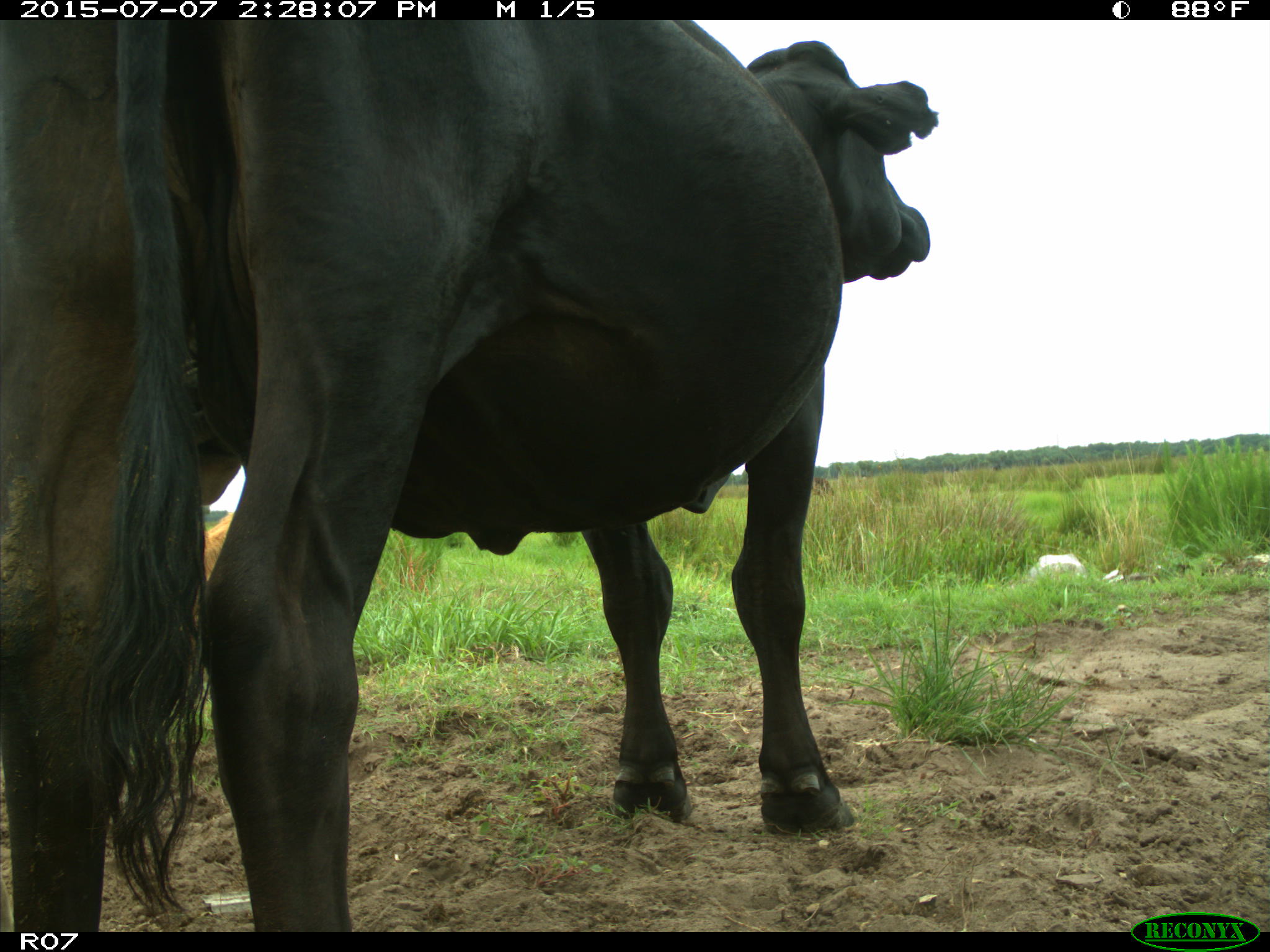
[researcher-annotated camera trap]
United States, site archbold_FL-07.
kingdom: Animalia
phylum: Chordata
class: Mammalia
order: Artiodactyla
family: Bovidae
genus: Bos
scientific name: Bos taurus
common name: domestic cow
Bos taurus (domestic cow).